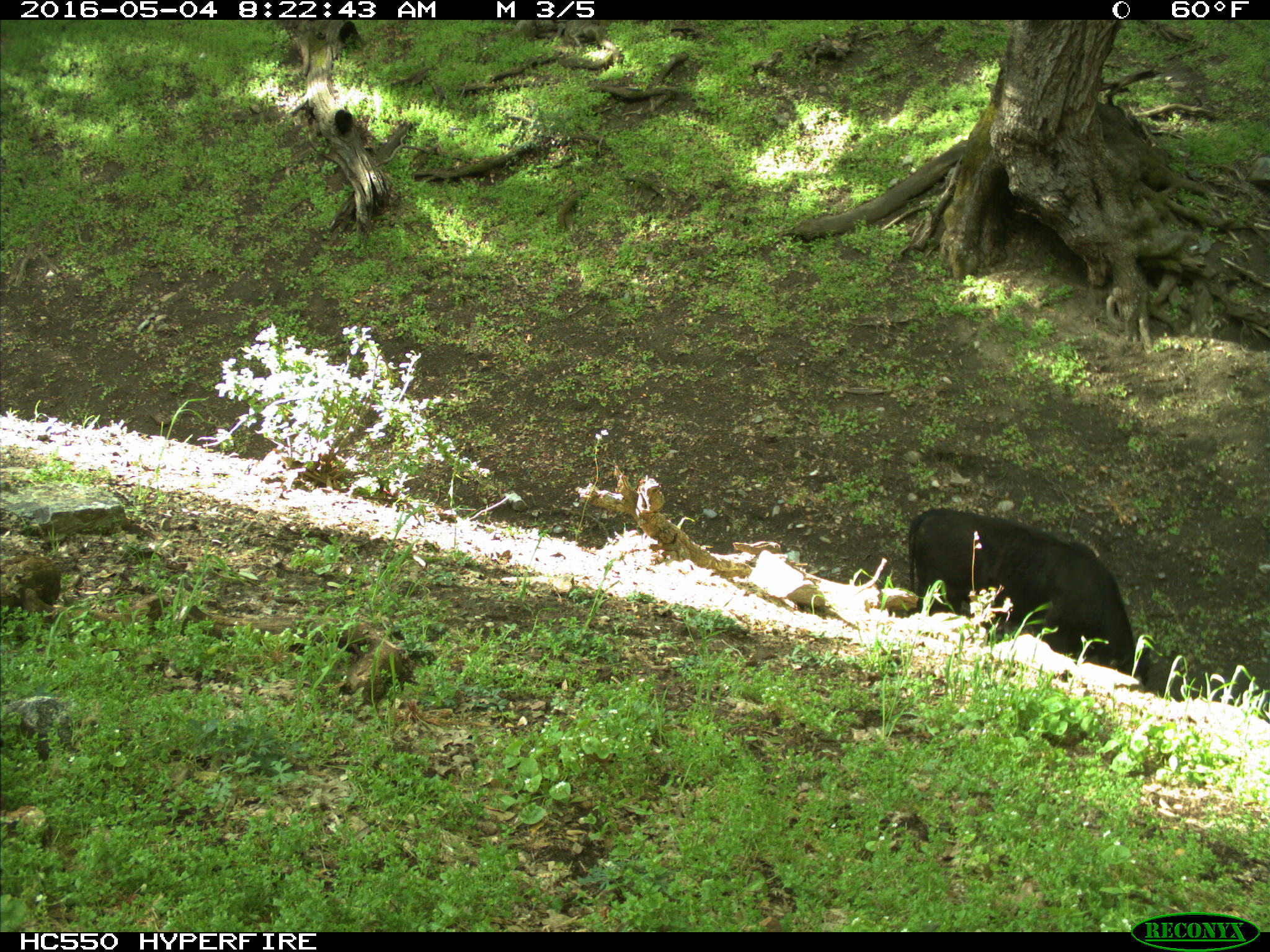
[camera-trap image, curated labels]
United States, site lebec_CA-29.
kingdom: Animalia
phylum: Chordata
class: Mammalia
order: Artiodactyla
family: Bovidae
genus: Bos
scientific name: Bos taurus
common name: domestic cow